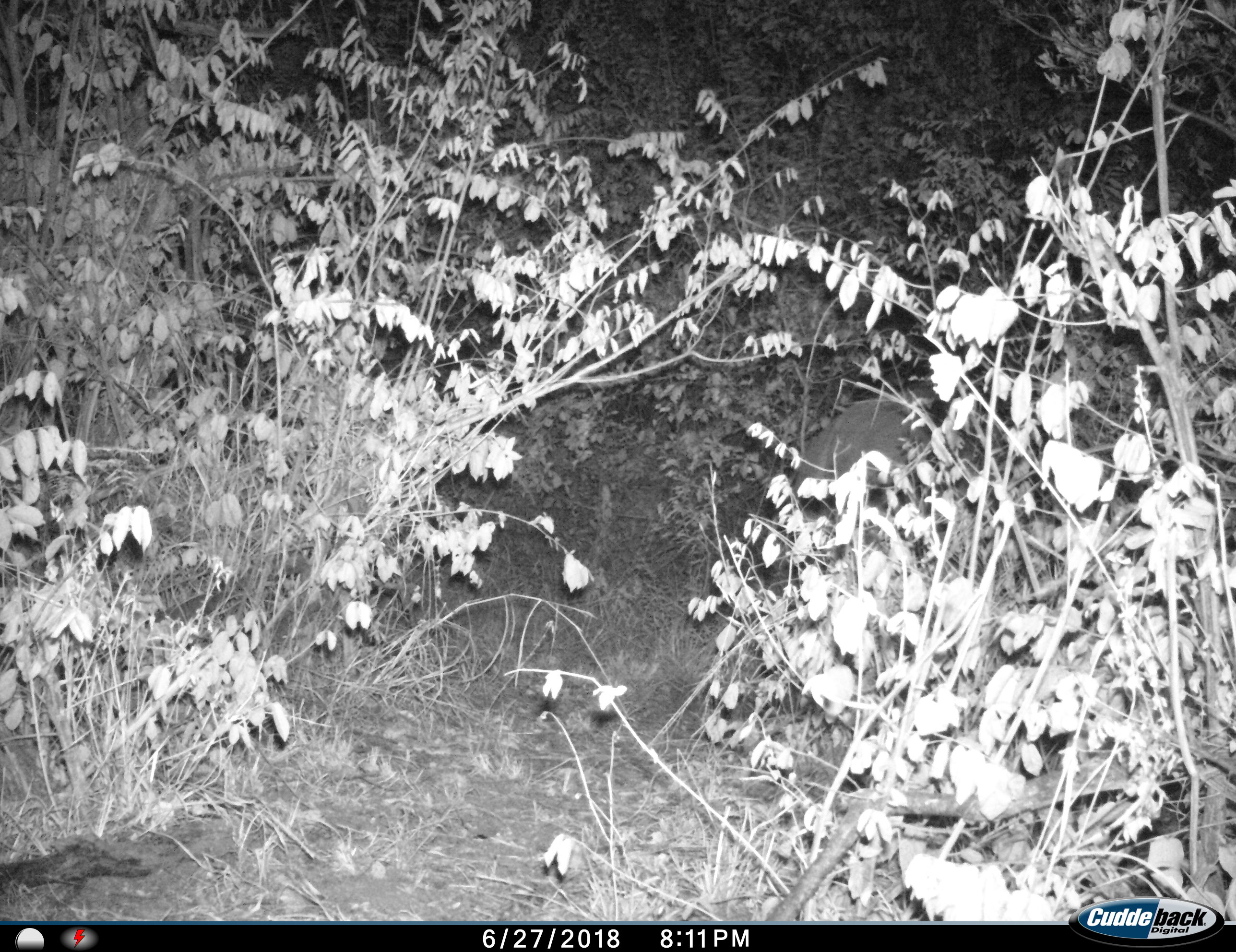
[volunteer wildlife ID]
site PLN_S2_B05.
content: unidentified animal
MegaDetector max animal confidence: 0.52